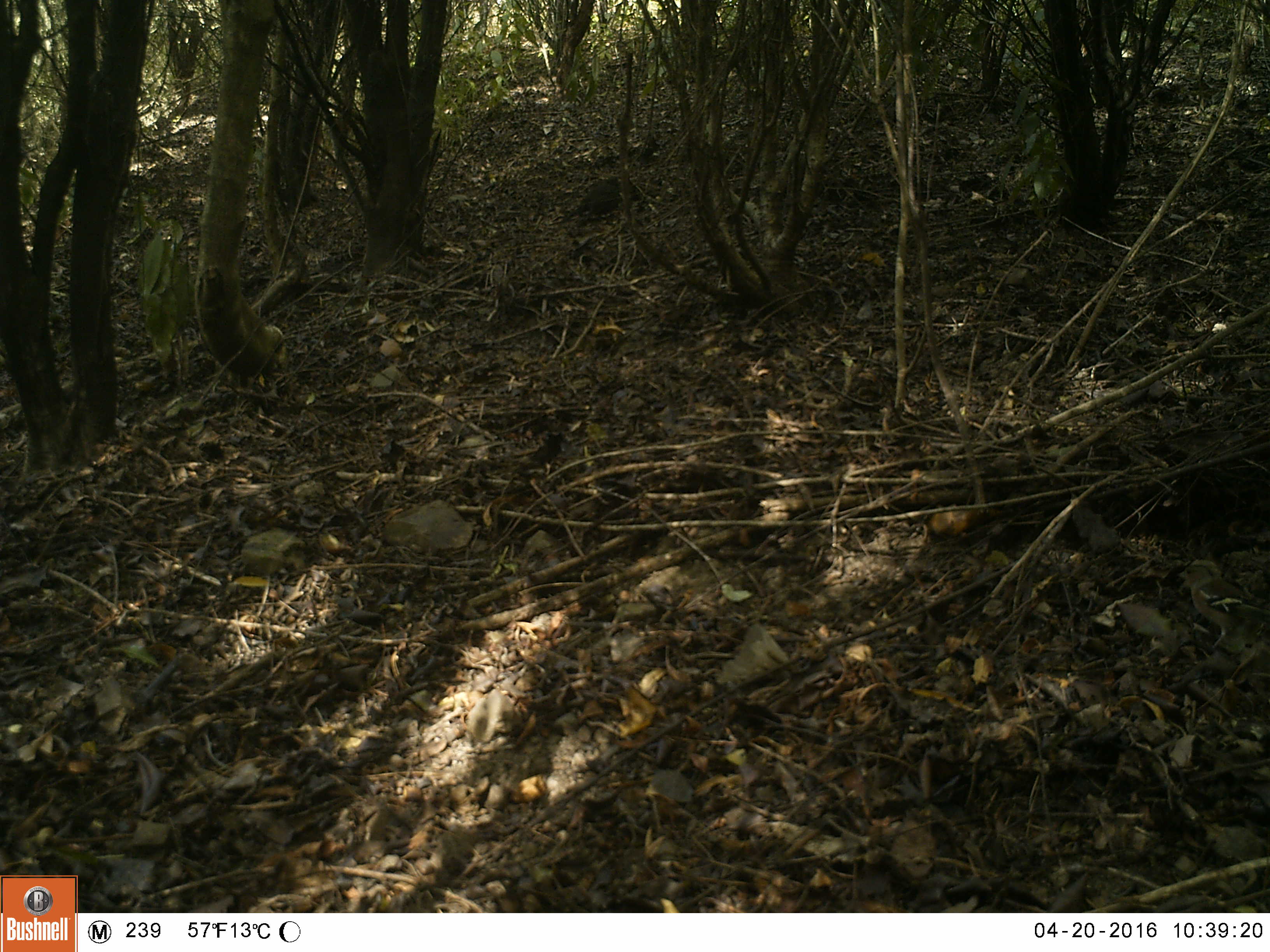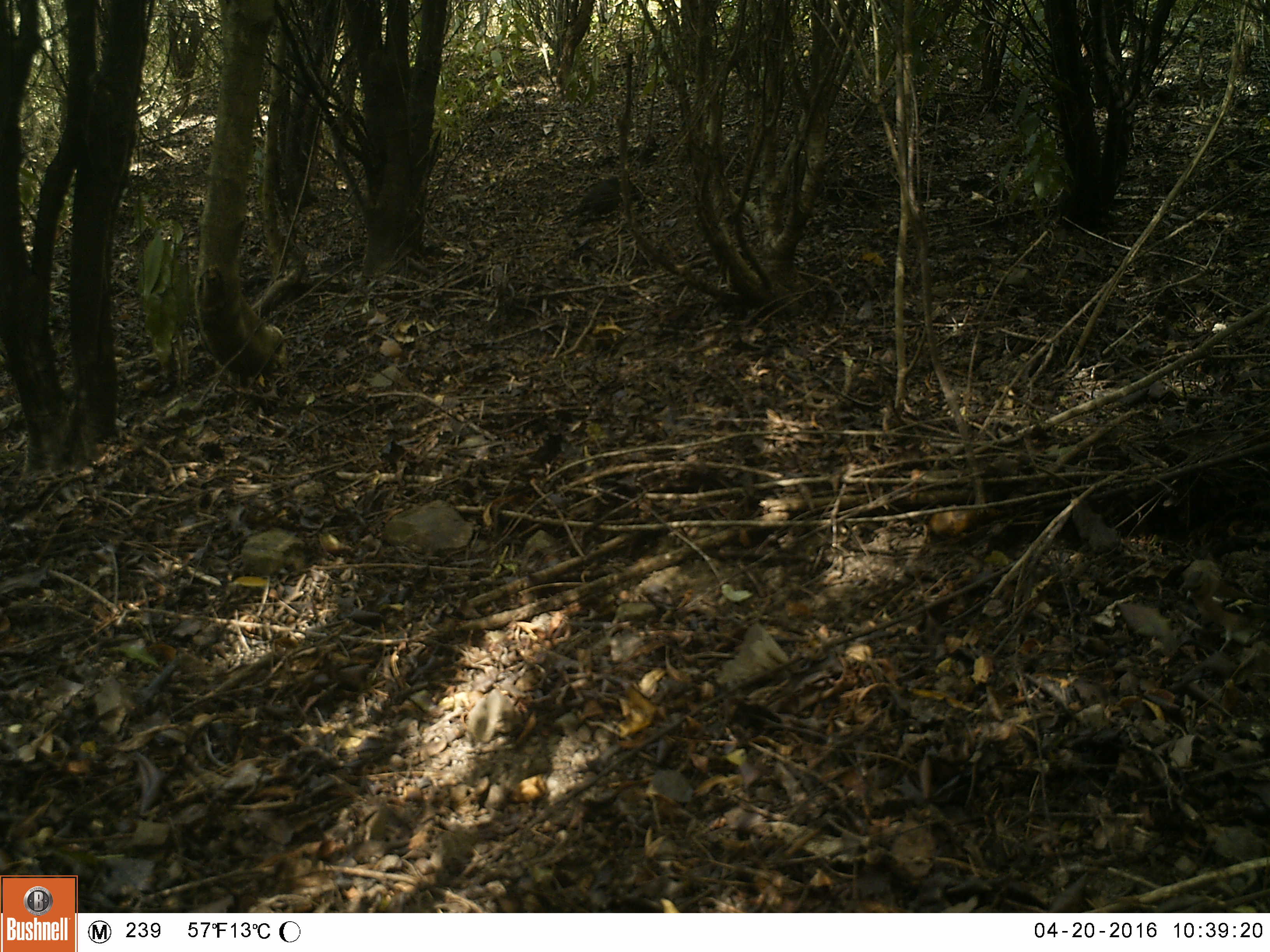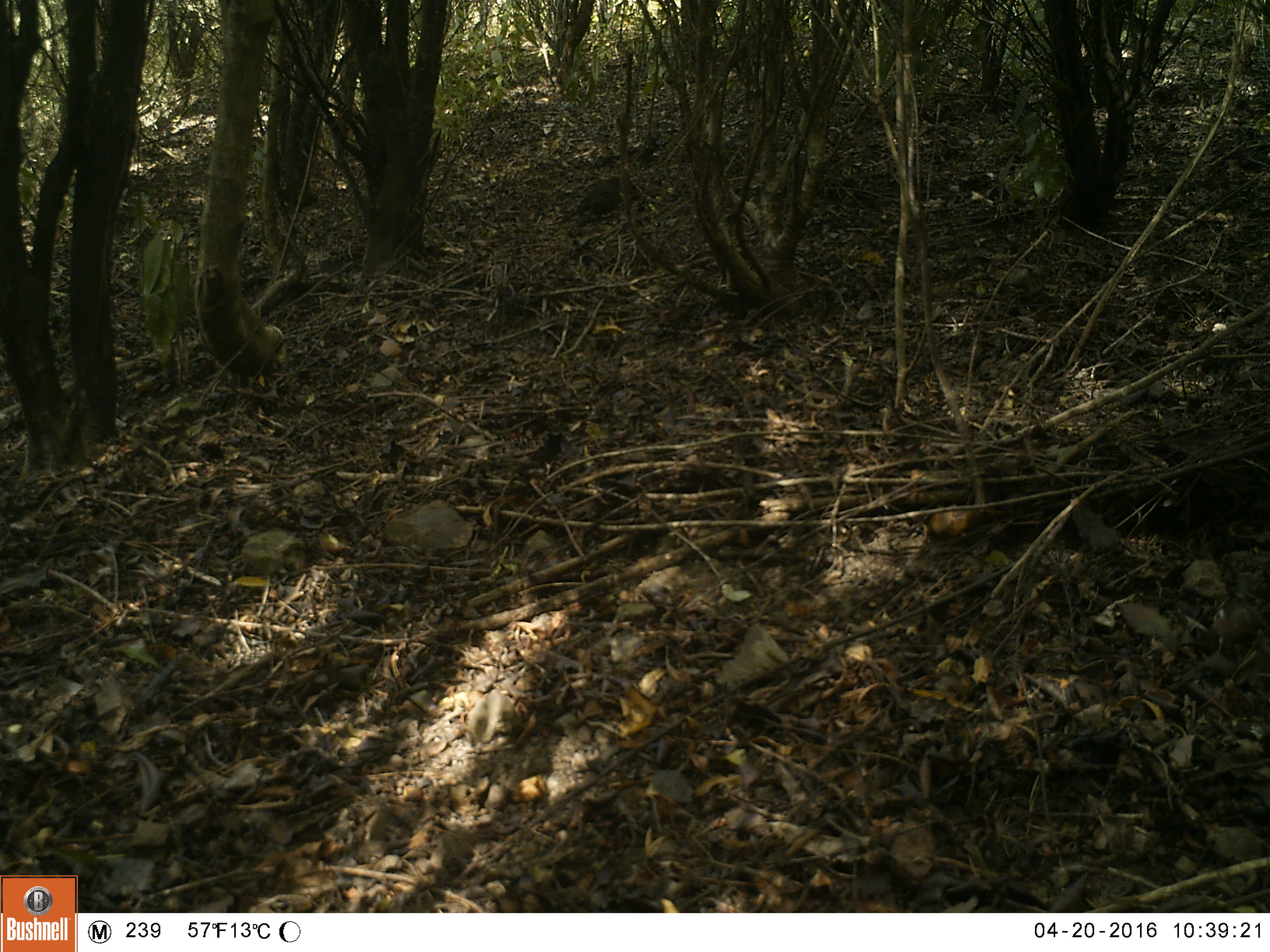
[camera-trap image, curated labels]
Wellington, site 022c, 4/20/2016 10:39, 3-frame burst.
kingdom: Animalia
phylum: Chordata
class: Aves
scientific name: Aves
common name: bird